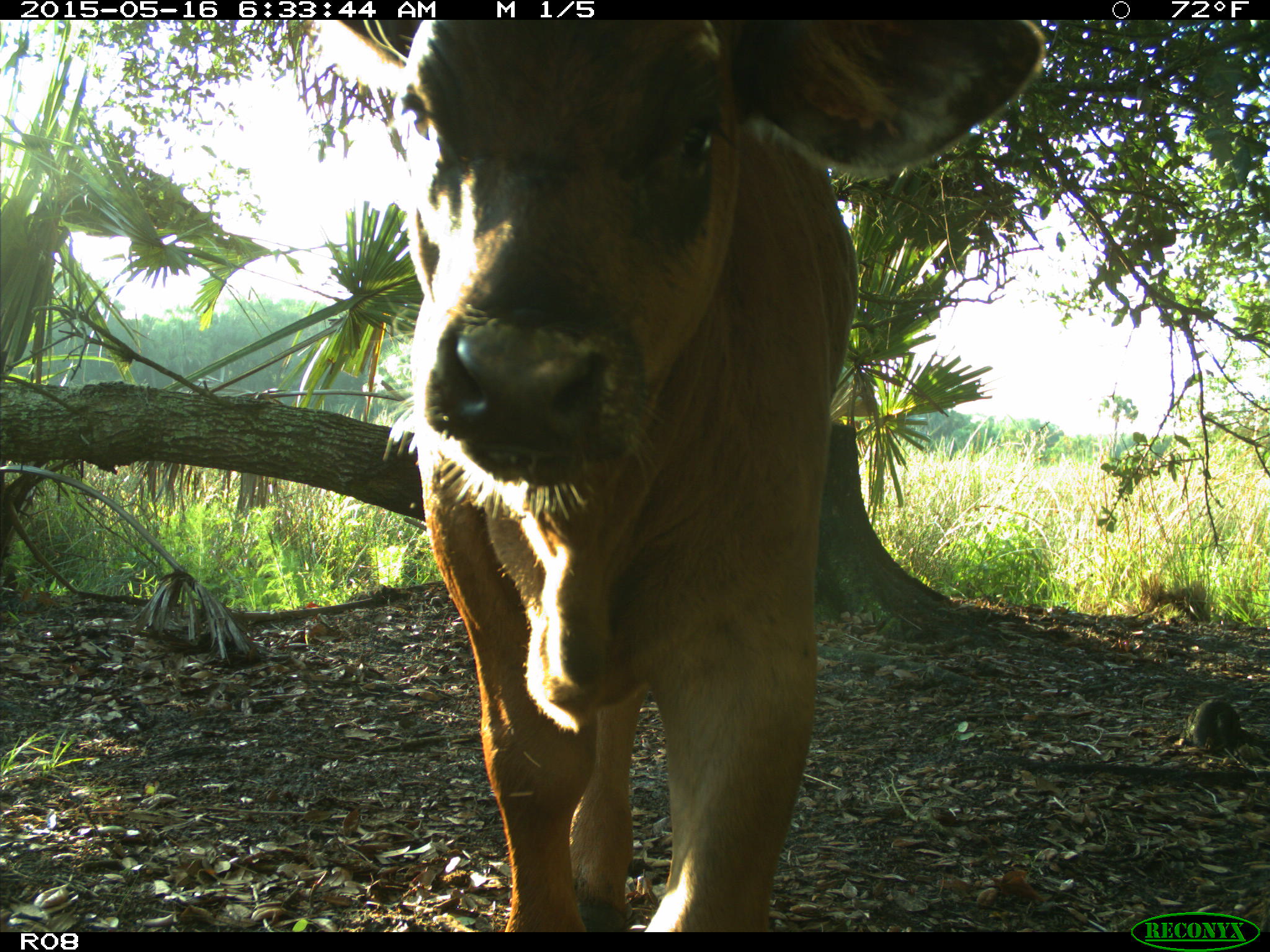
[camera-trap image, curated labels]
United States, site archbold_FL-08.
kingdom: Animalia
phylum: Chordata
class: Mammalia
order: Artiodactyla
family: Bovidae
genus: Bos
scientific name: Bos taurus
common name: domestic cow